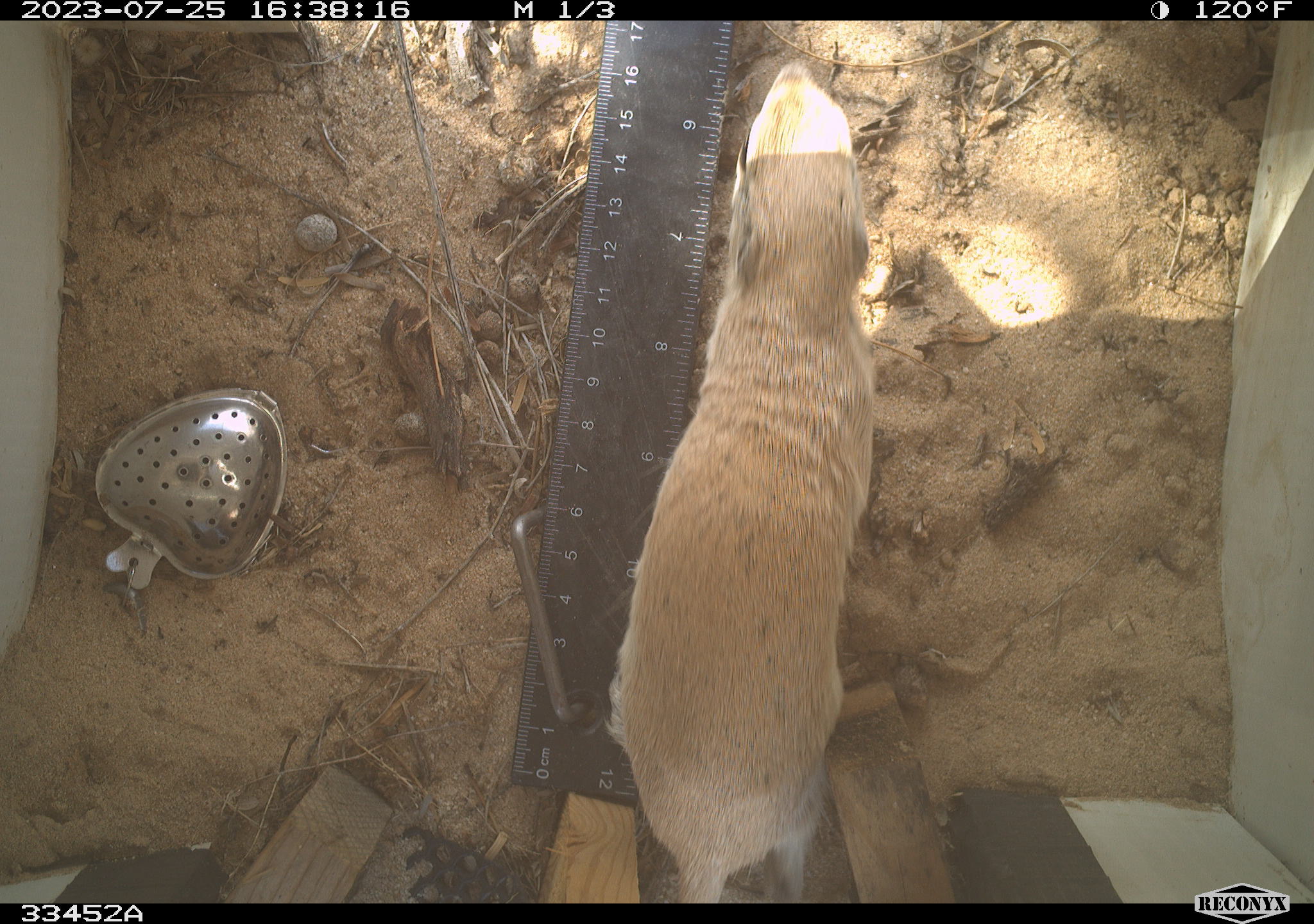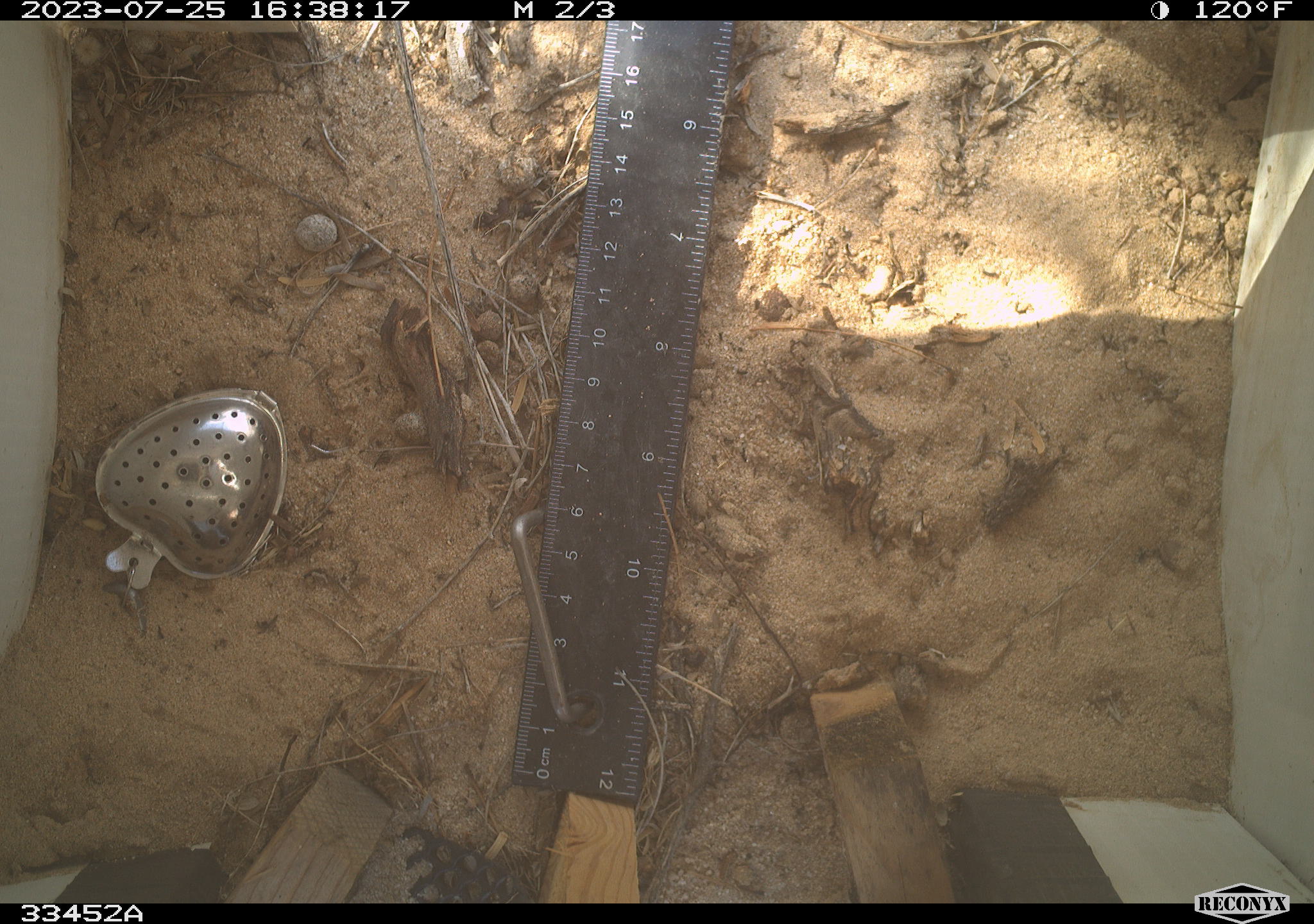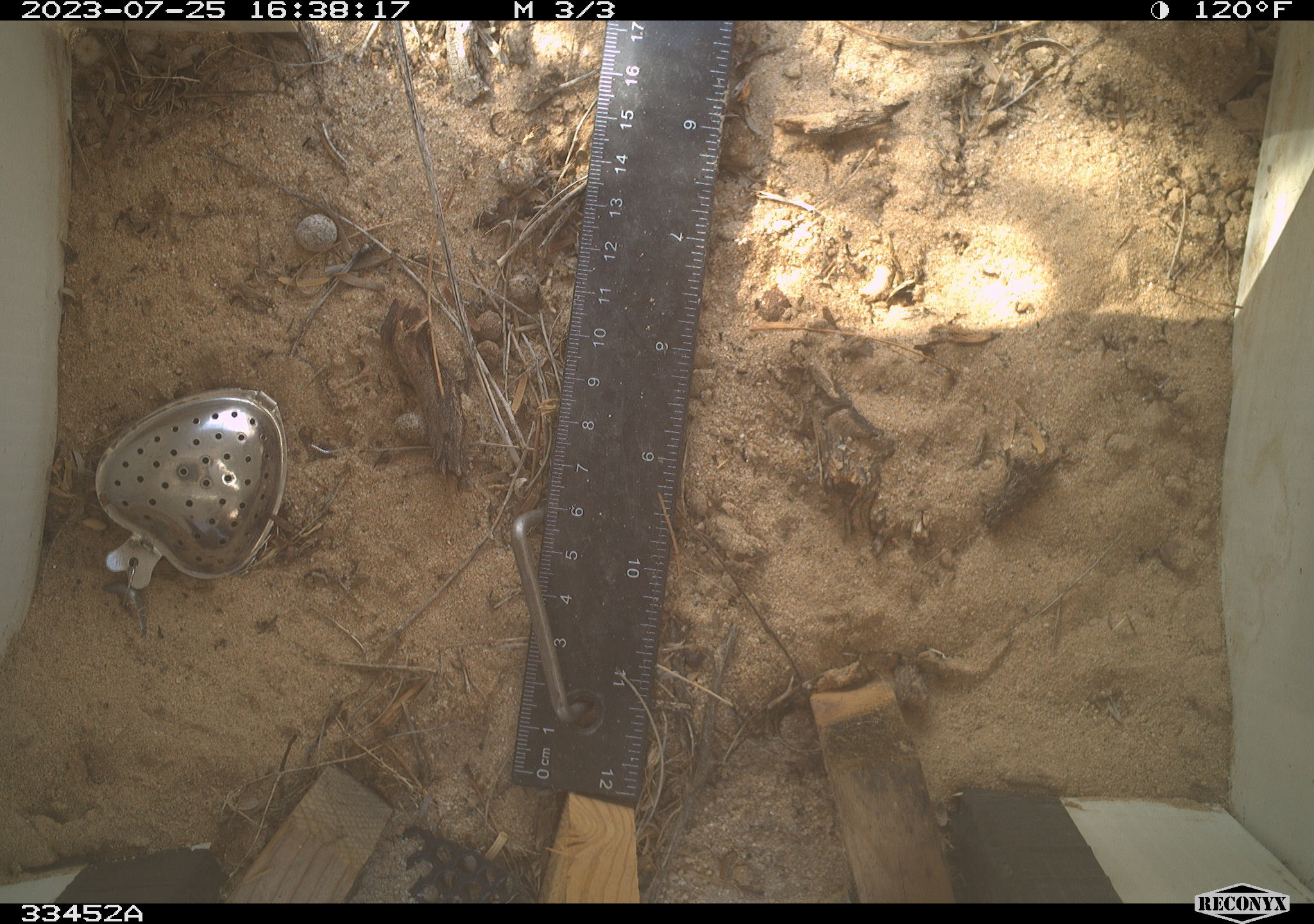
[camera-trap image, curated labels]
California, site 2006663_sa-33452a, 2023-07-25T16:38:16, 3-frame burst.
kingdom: Animalia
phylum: Chordata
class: Mammalia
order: Rodentia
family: Sciuridae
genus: Xerospermophilus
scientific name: Xerospermophilus tereticaudus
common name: round-tailed ground squirrel